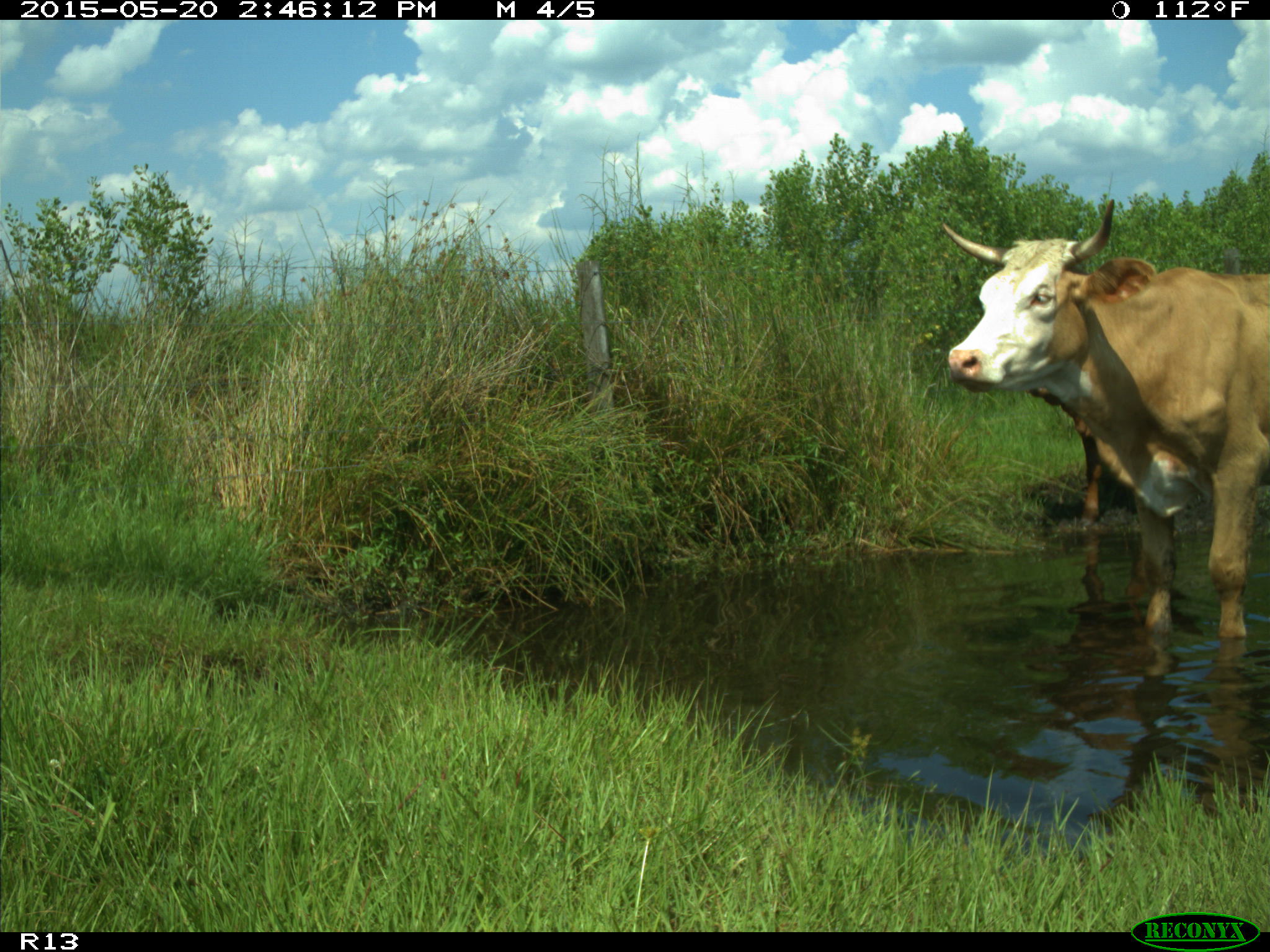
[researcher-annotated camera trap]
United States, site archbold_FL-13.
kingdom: Animalia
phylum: Chordata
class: Mammalia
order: Artiodactyla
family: Bovidae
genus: Bos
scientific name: Bos taurus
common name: domestic cow